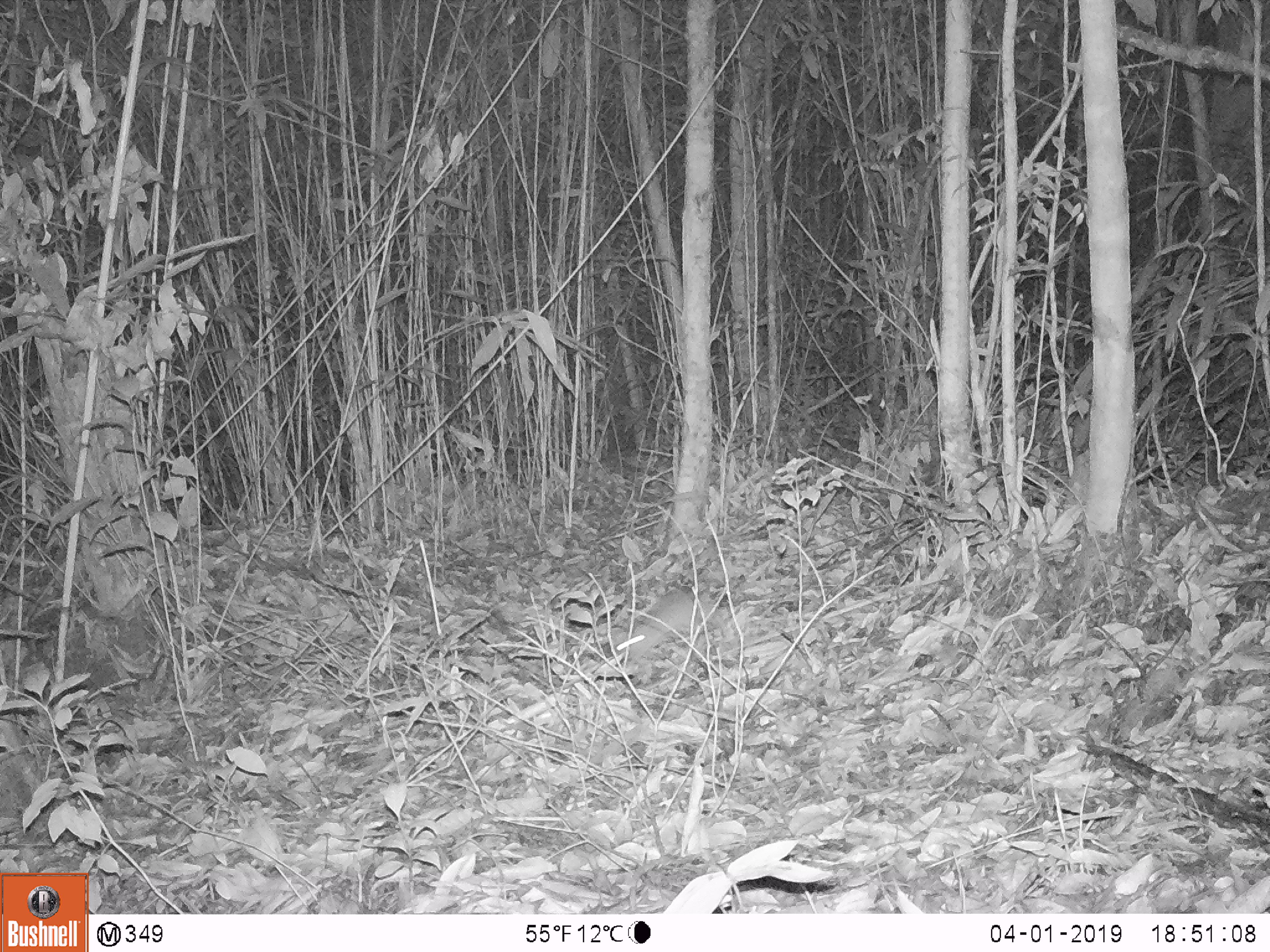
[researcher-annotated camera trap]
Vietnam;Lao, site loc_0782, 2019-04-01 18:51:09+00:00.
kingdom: Animalia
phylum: Chordata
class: Mammalia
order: Rodentia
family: Muridae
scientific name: Muridae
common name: old-world mice and rats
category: unidentified murid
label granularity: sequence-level